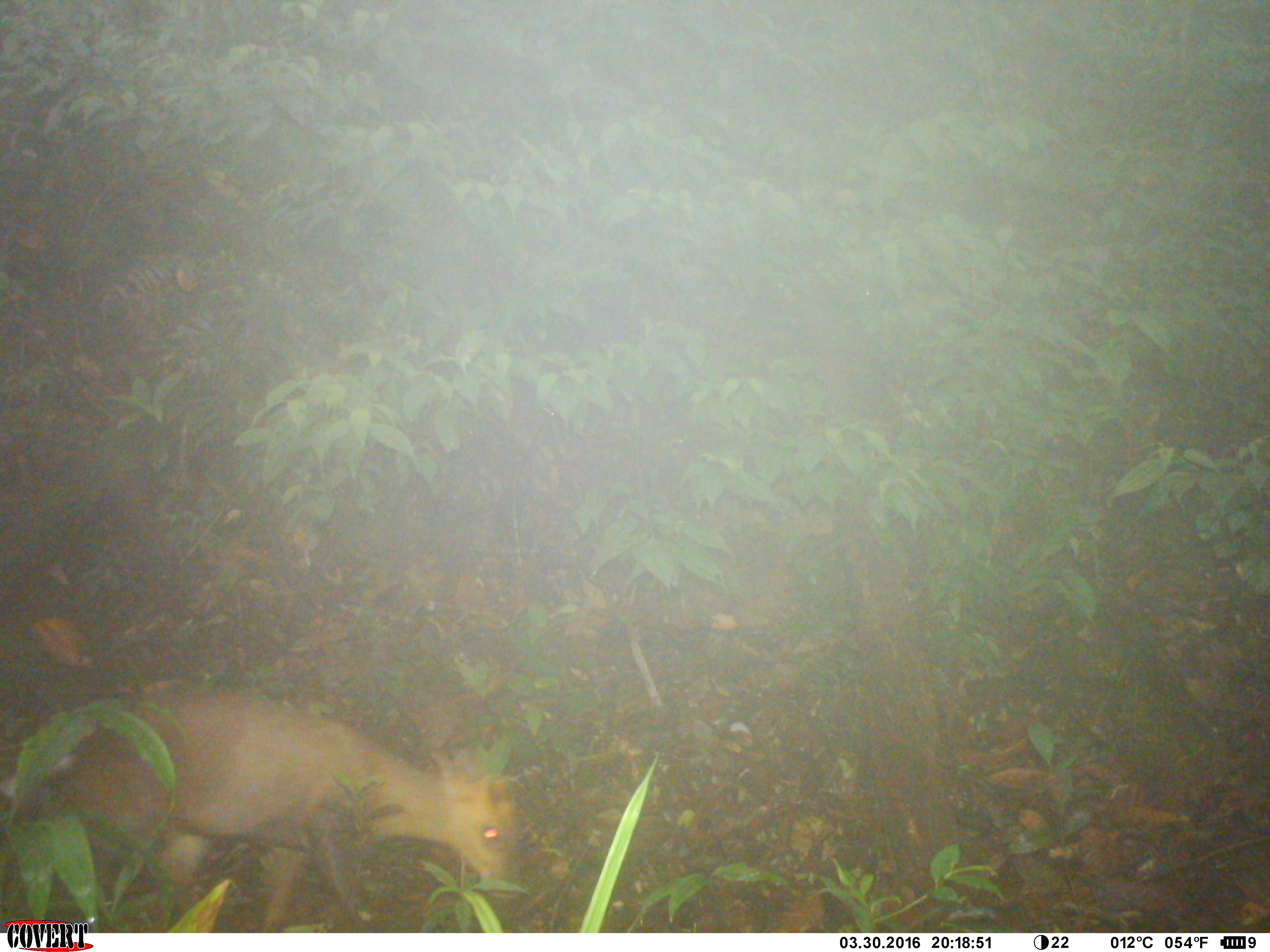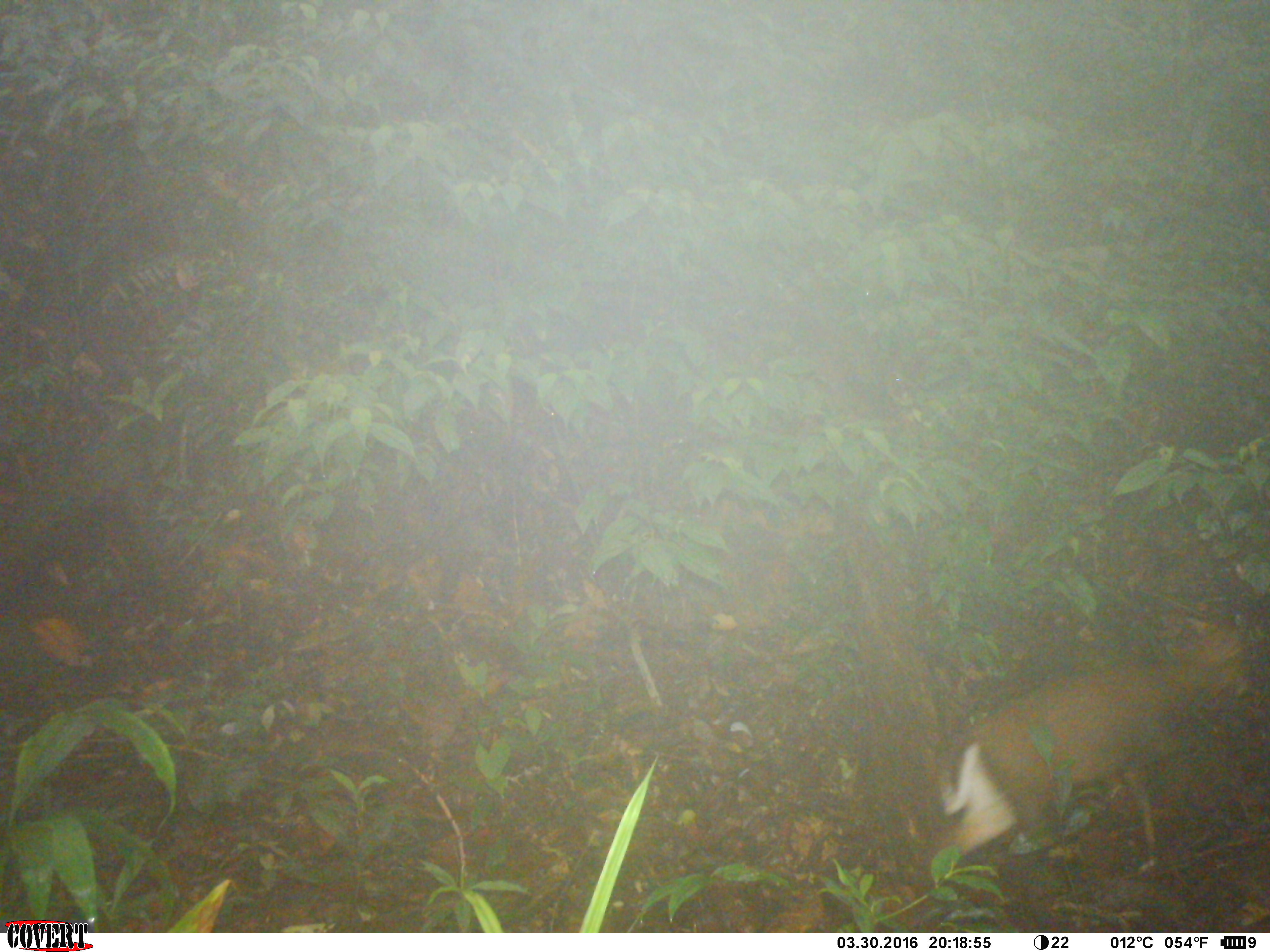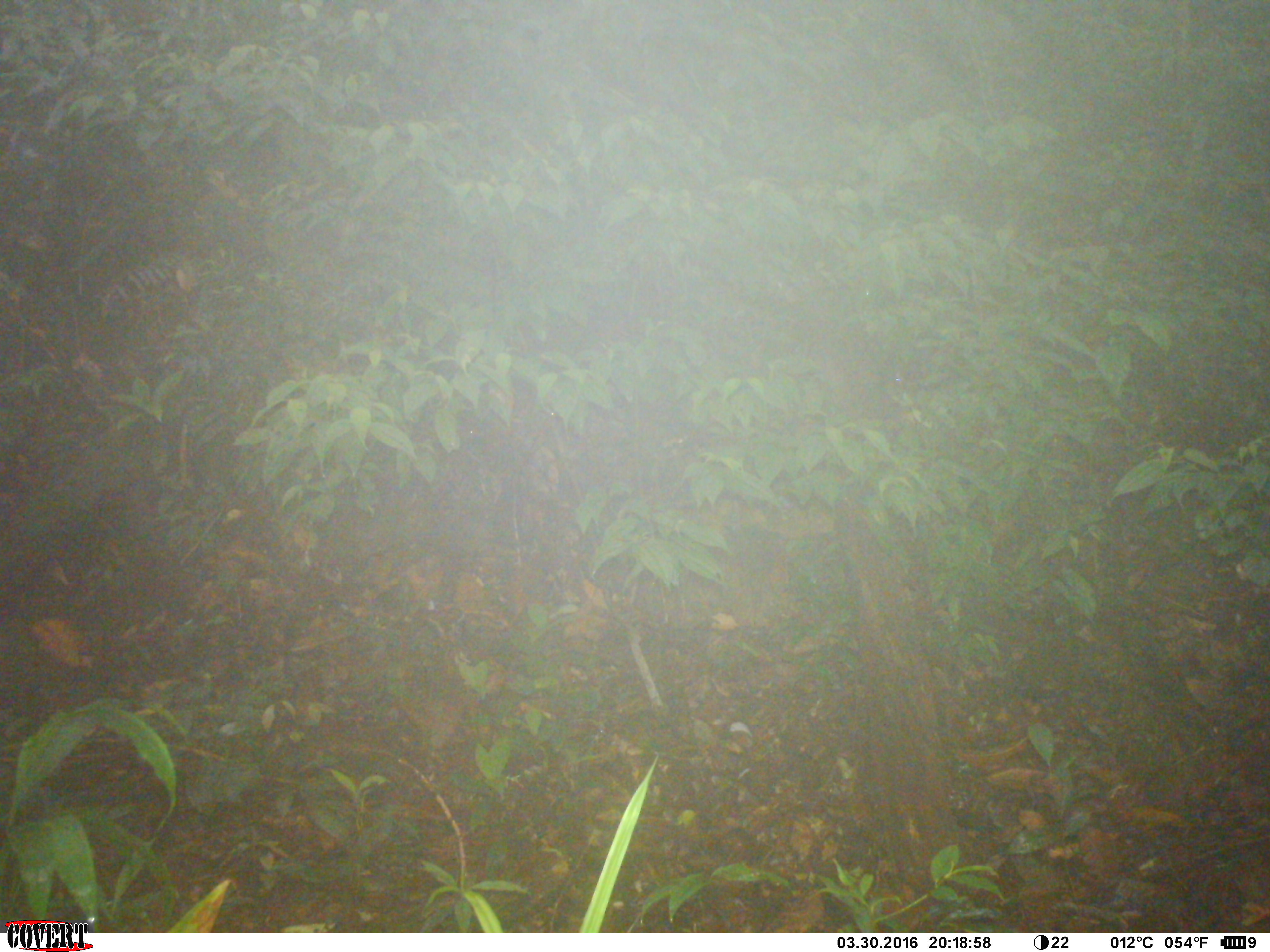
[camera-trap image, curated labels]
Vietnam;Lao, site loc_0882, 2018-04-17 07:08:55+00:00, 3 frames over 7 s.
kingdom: Animalia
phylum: Chordata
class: Mammalia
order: Artiodactyla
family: Cervidae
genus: Muntiacus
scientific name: Muntiacus rooseveltorum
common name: roosevelt's muntjac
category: roosevelts muntjac group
Roosevelts muntjac group (roosevelt's muntjac) (Muntiacus rooseveltorum). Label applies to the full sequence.